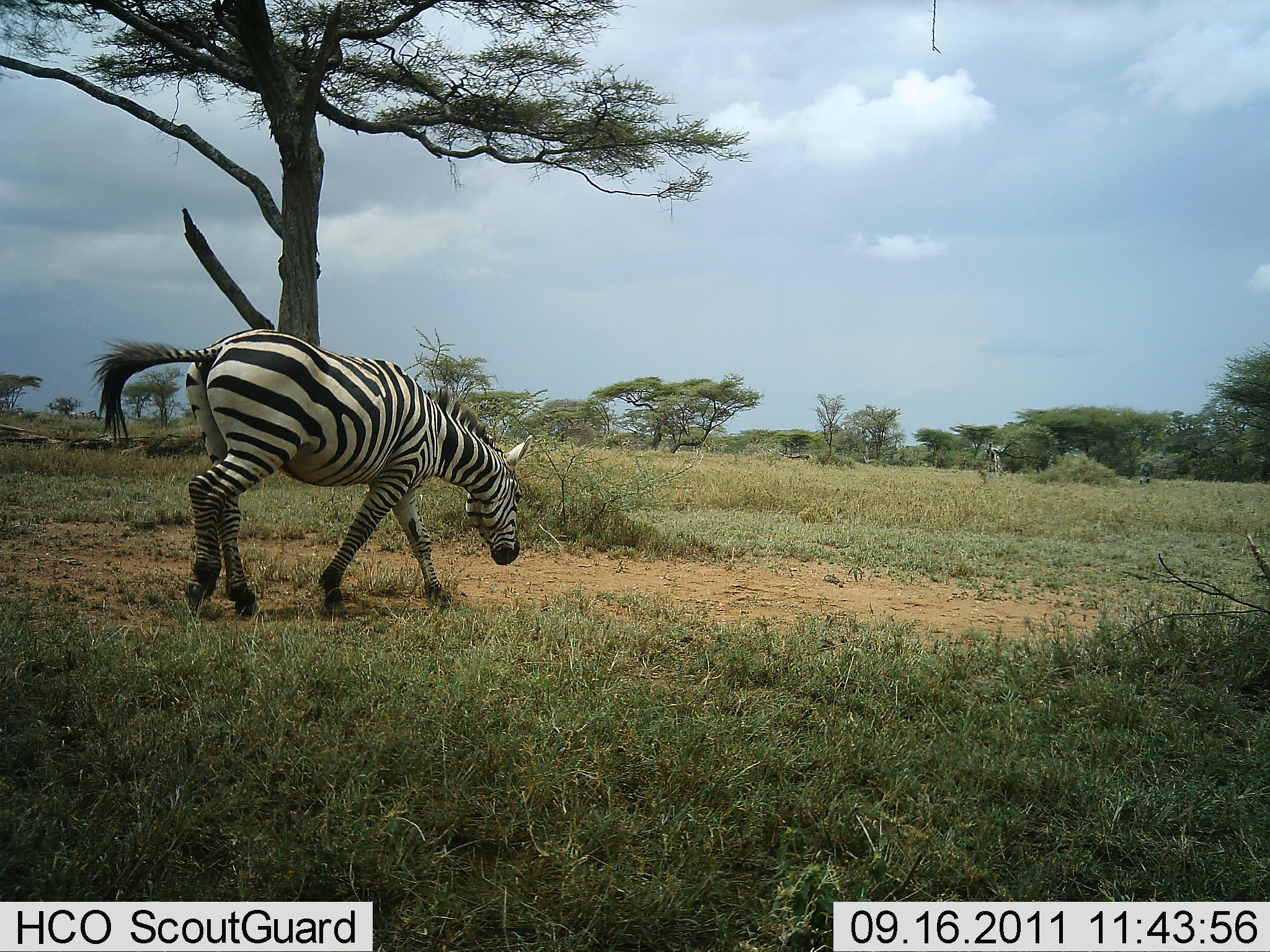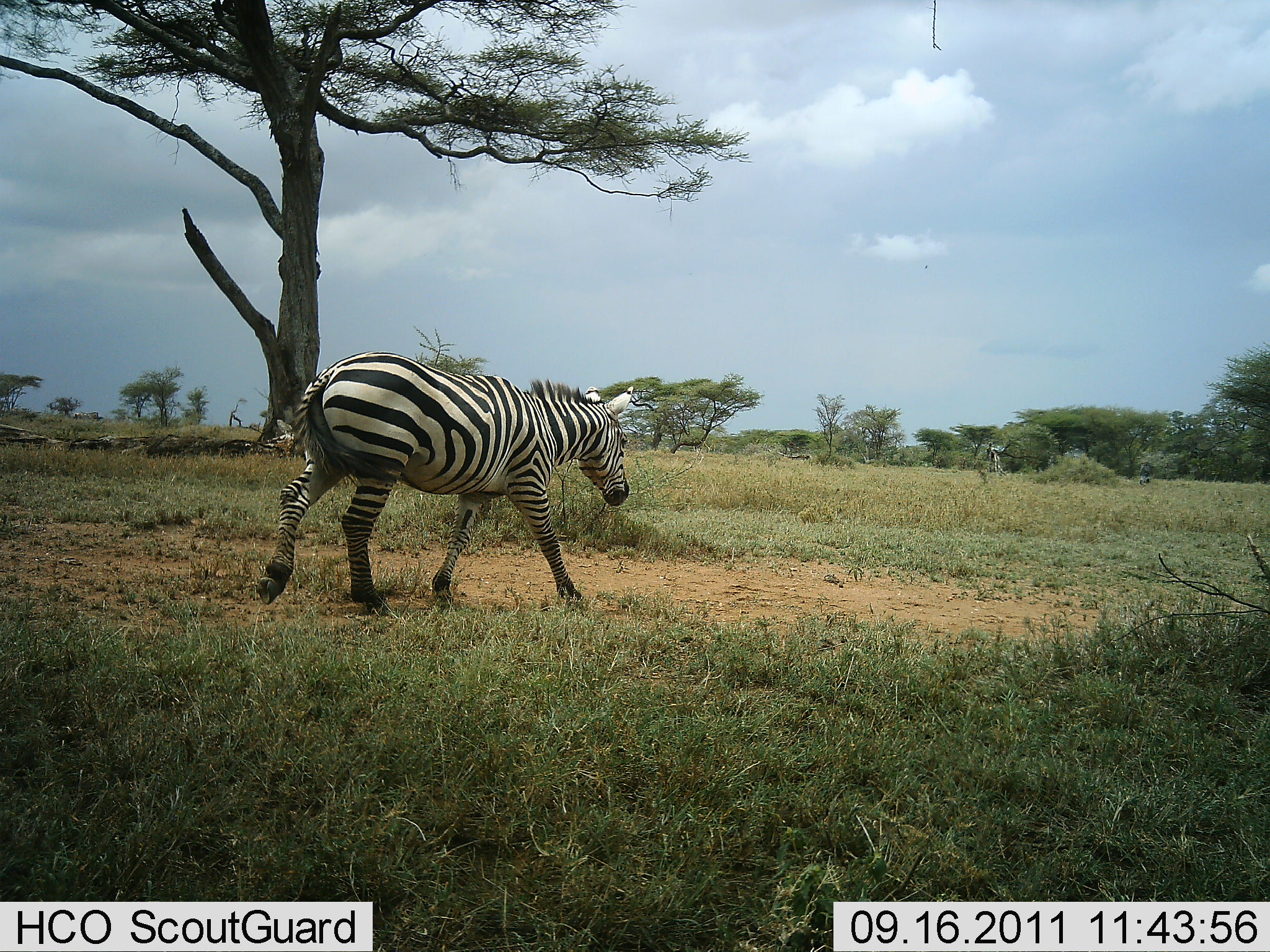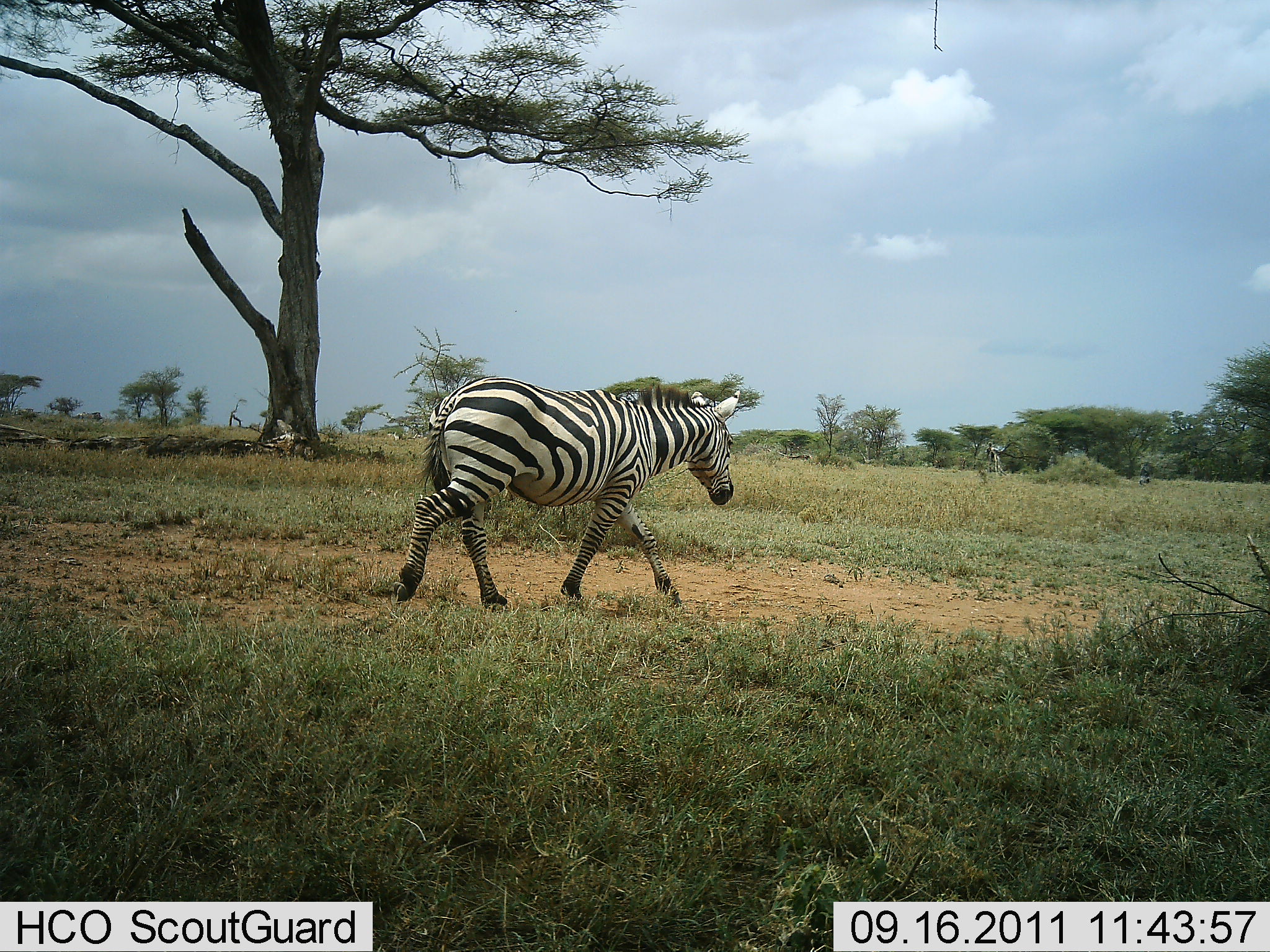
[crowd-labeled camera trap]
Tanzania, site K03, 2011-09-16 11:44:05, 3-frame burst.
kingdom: Animalia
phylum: Chordata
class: Mammalia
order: Perissodactyla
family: Equidae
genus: Equus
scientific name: Equus quagga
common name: plains zebra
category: zebra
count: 1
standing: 0%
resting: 0%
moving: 100%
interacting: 0%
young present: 0%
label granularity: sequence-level